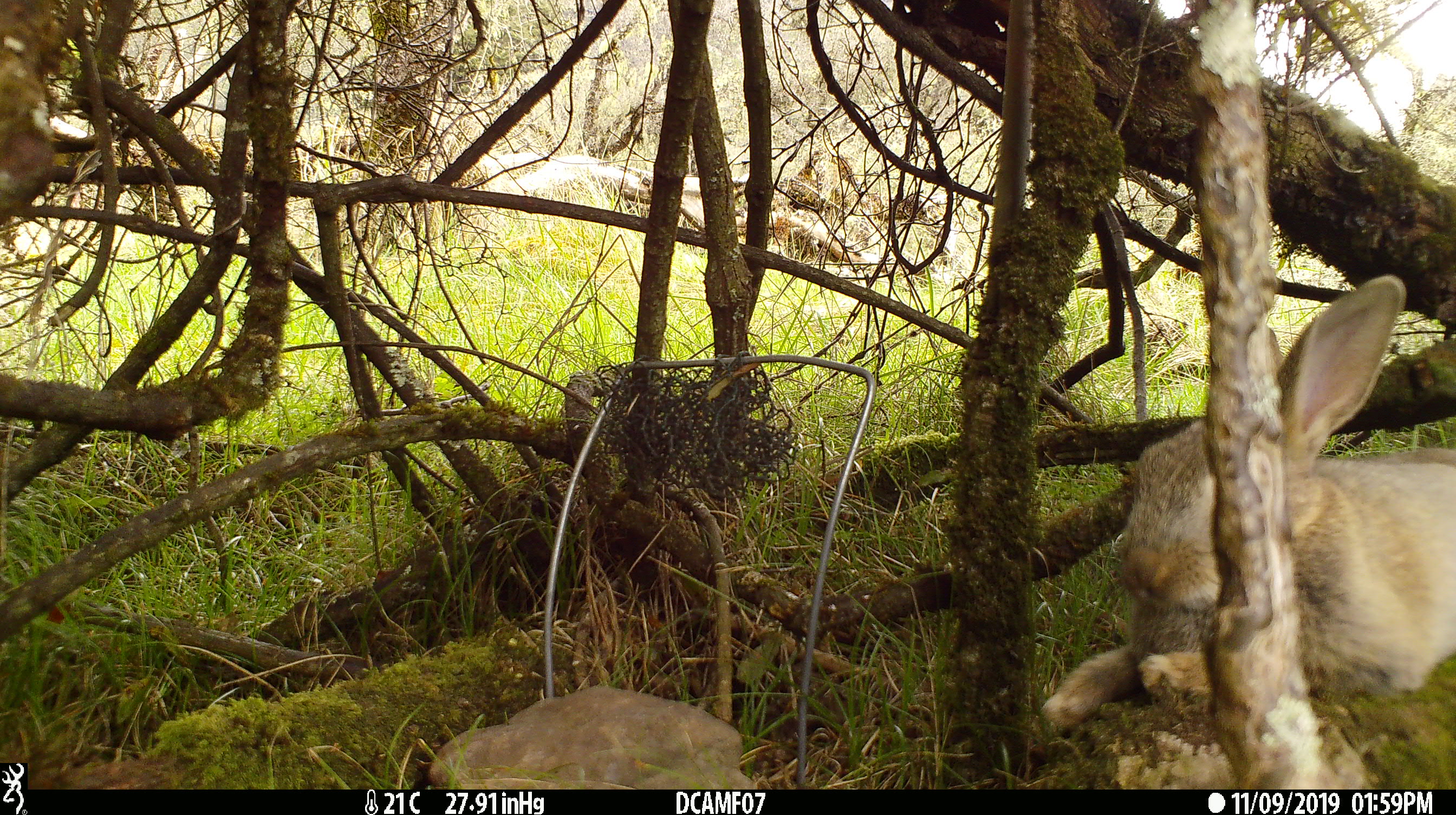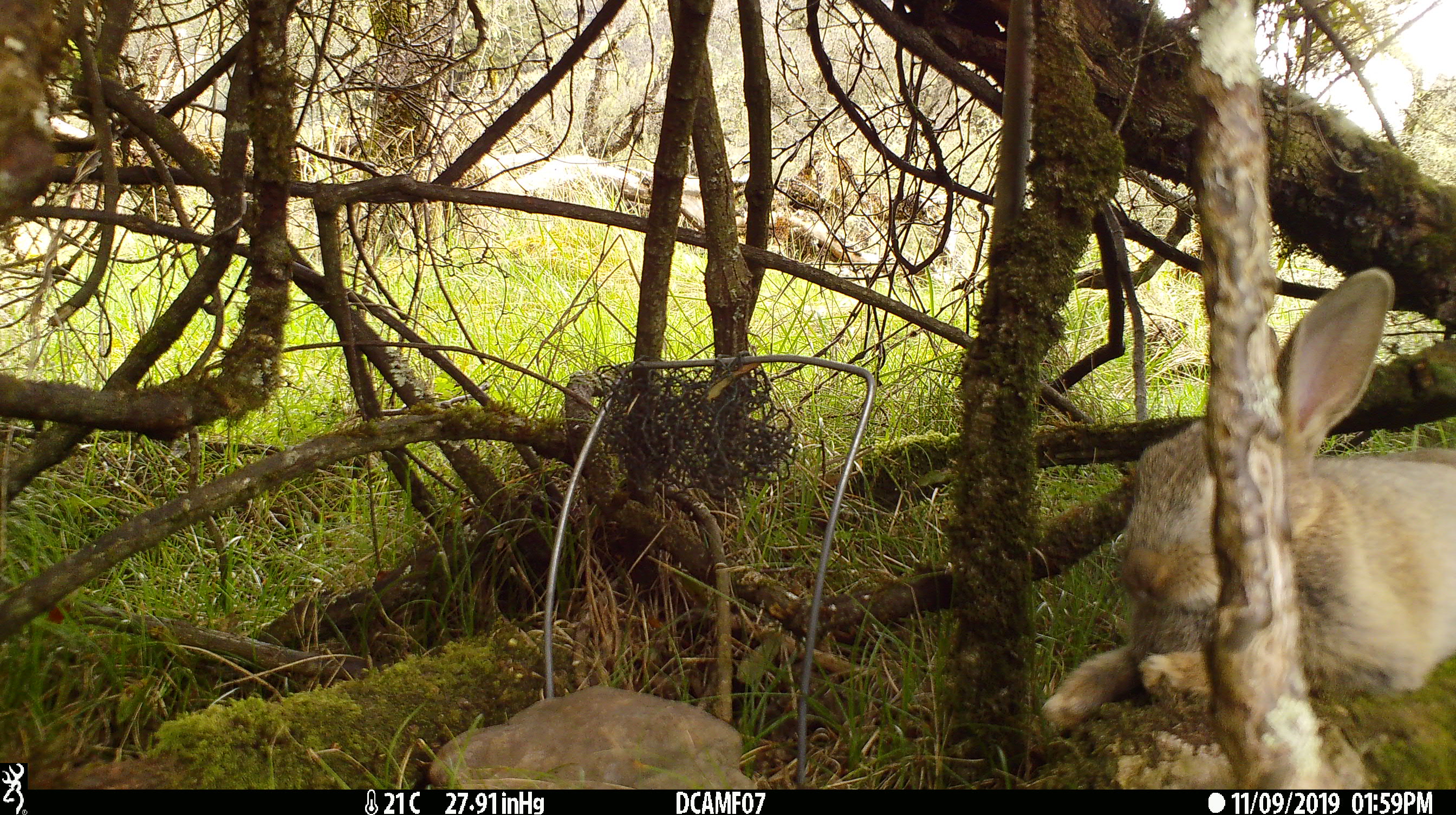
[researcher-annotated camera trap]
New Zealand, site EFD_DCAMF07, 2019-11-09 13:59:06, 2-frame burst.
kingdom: Animalia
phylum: Chordata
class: Mammalia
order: Lagomorpha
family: Leporidae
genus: Oryctolagus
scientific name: Oryctolagus cuniculus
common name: european rabbit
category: rabbit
Rabbit (european rabbit) (Oryctolagus cuniculus).